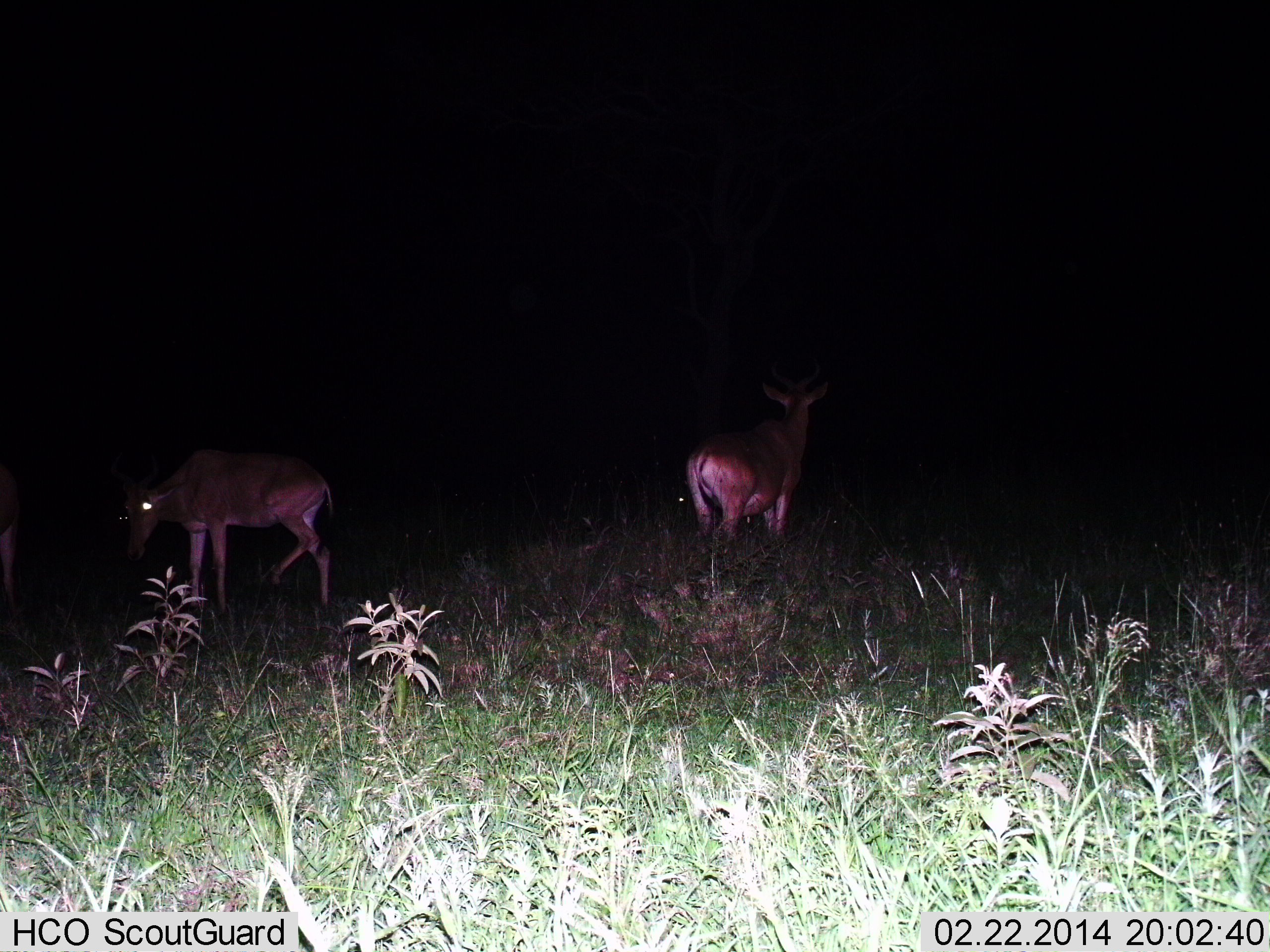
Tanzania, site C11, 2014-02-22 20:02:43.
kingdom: Animalia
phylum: Chordata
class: Mammalia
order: Artiodactyla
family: Bovidae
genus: Alcelaphus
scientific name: Alcelaphus buselaphus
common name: hartebeest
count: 2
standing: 90%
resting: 0%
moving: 0%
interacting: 0%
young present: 0%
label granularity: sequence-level